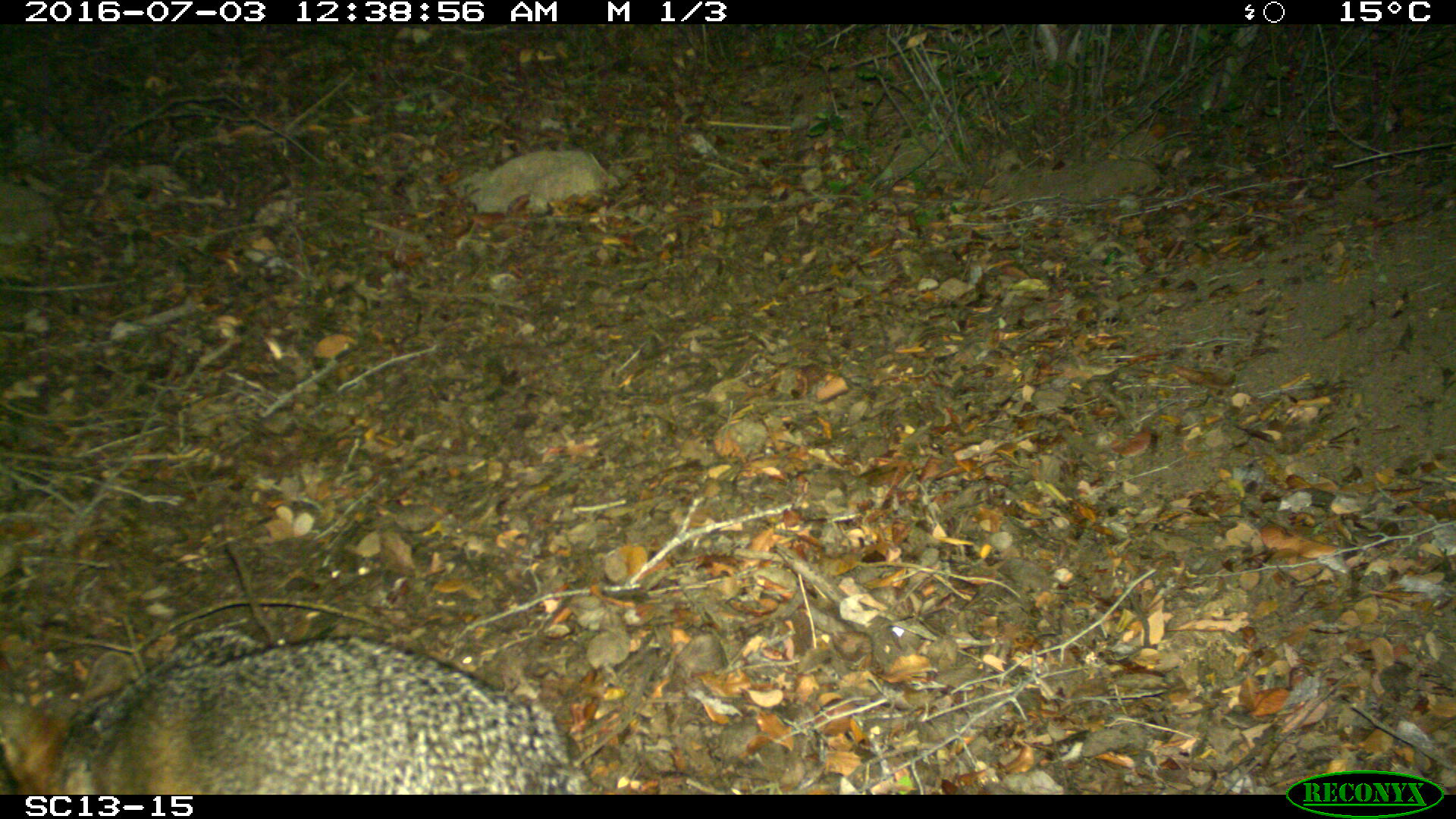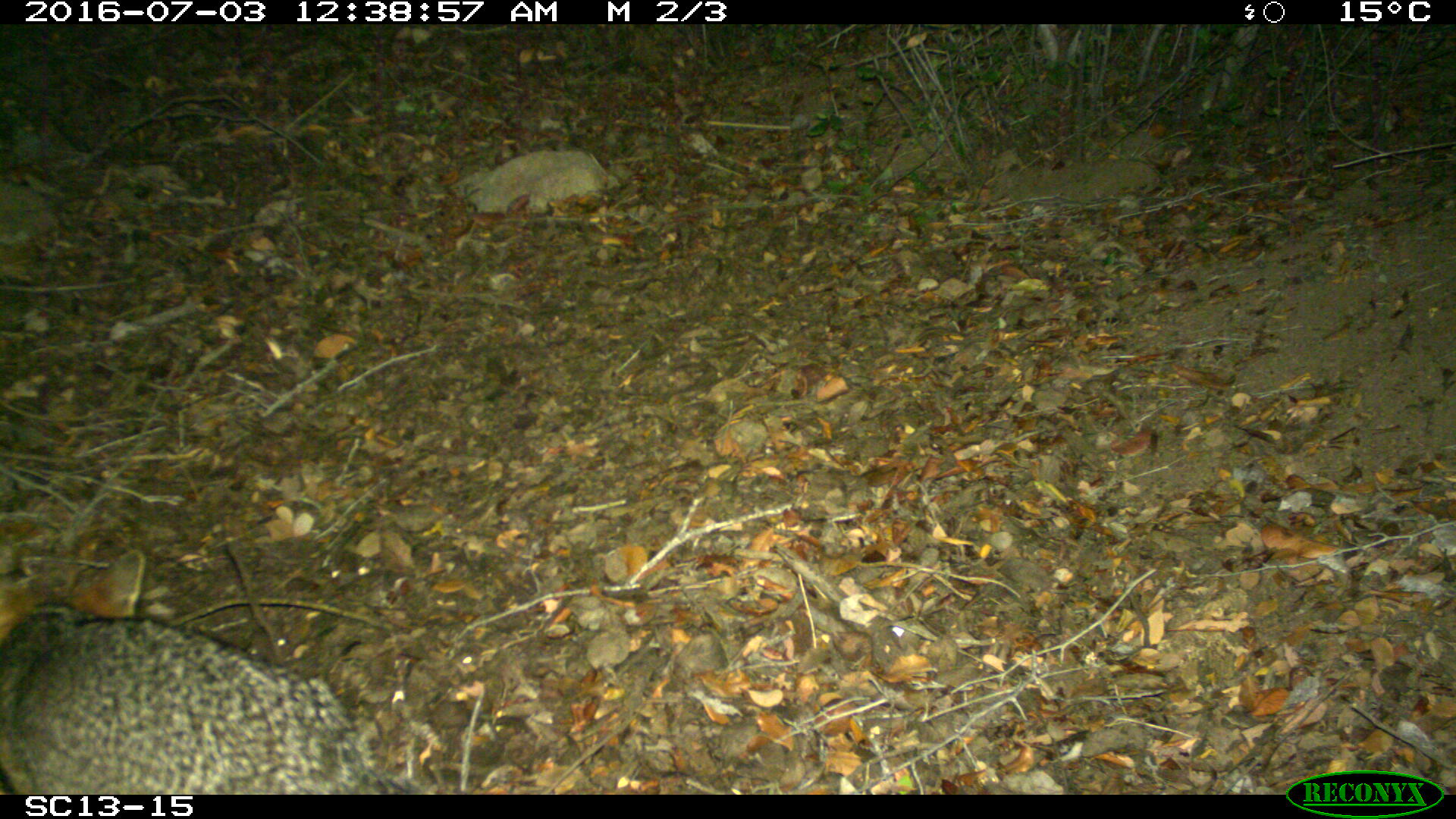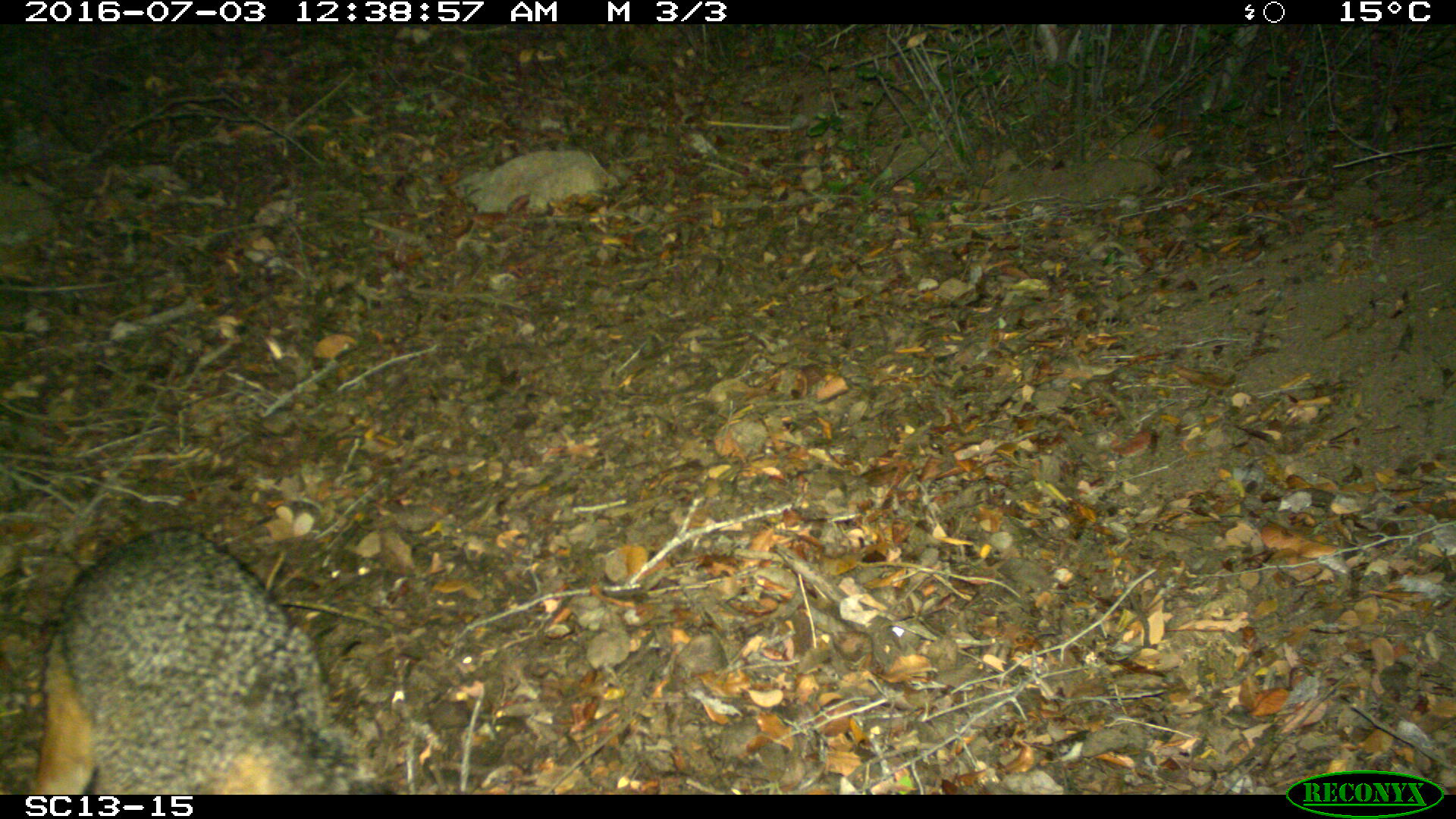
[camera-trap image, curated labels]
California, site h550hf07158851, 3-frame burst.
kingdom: Animalia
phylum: Chordata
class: Mammalia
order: Carnivora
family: Canidae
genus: Urocyon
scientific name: Urocyon littoralis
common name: island fox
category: fox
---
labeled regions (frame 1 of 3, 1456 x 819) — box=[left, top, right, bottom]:
fox: box=[0, 629, 592, 794]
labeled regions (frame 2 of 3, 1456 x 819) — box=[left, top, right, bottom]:
fox: box=[0, 549, 423, 793]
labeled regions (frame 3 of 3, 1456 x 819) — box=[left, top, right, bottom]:
fox: box=[23, 526, 392, 794]